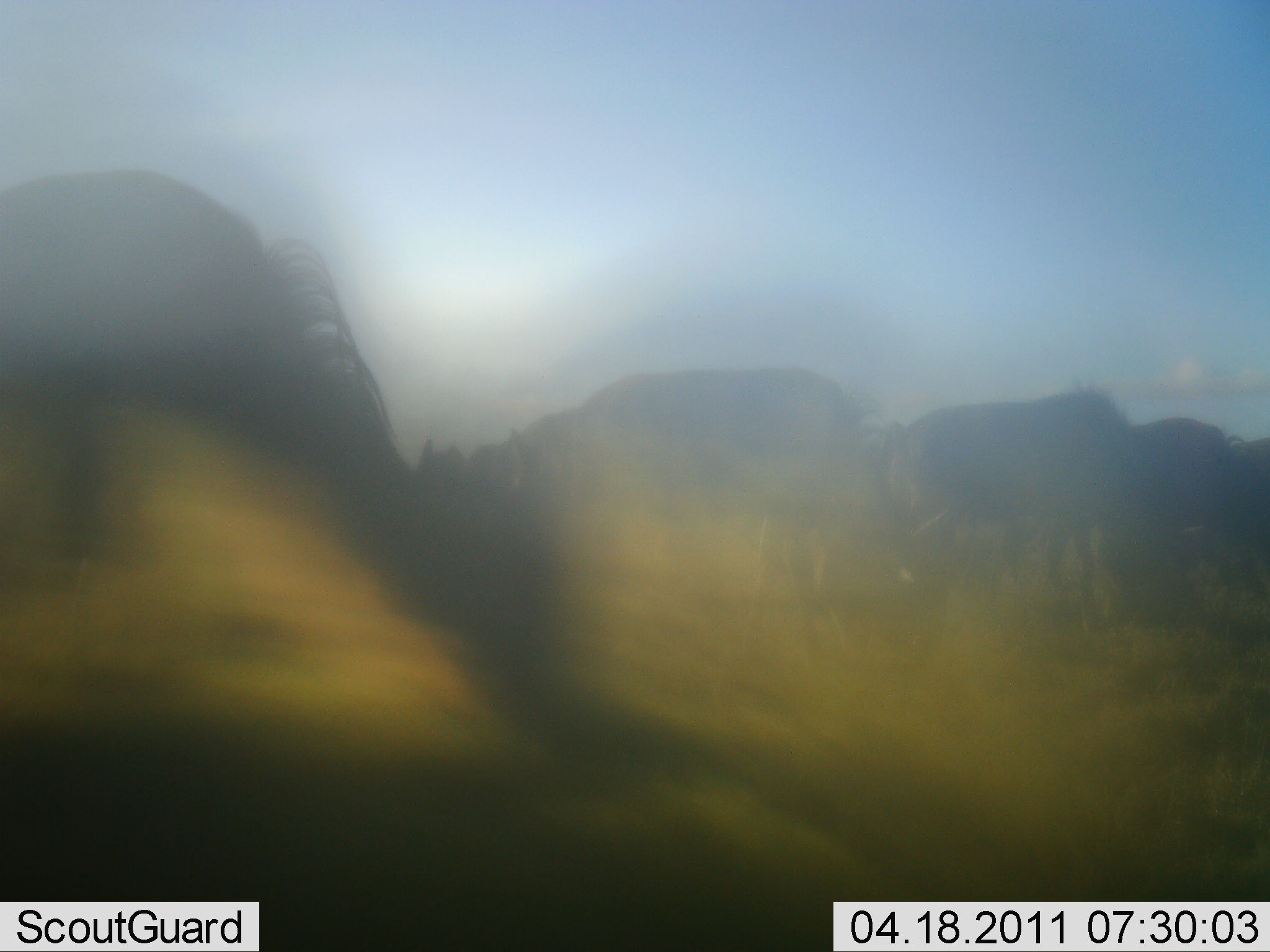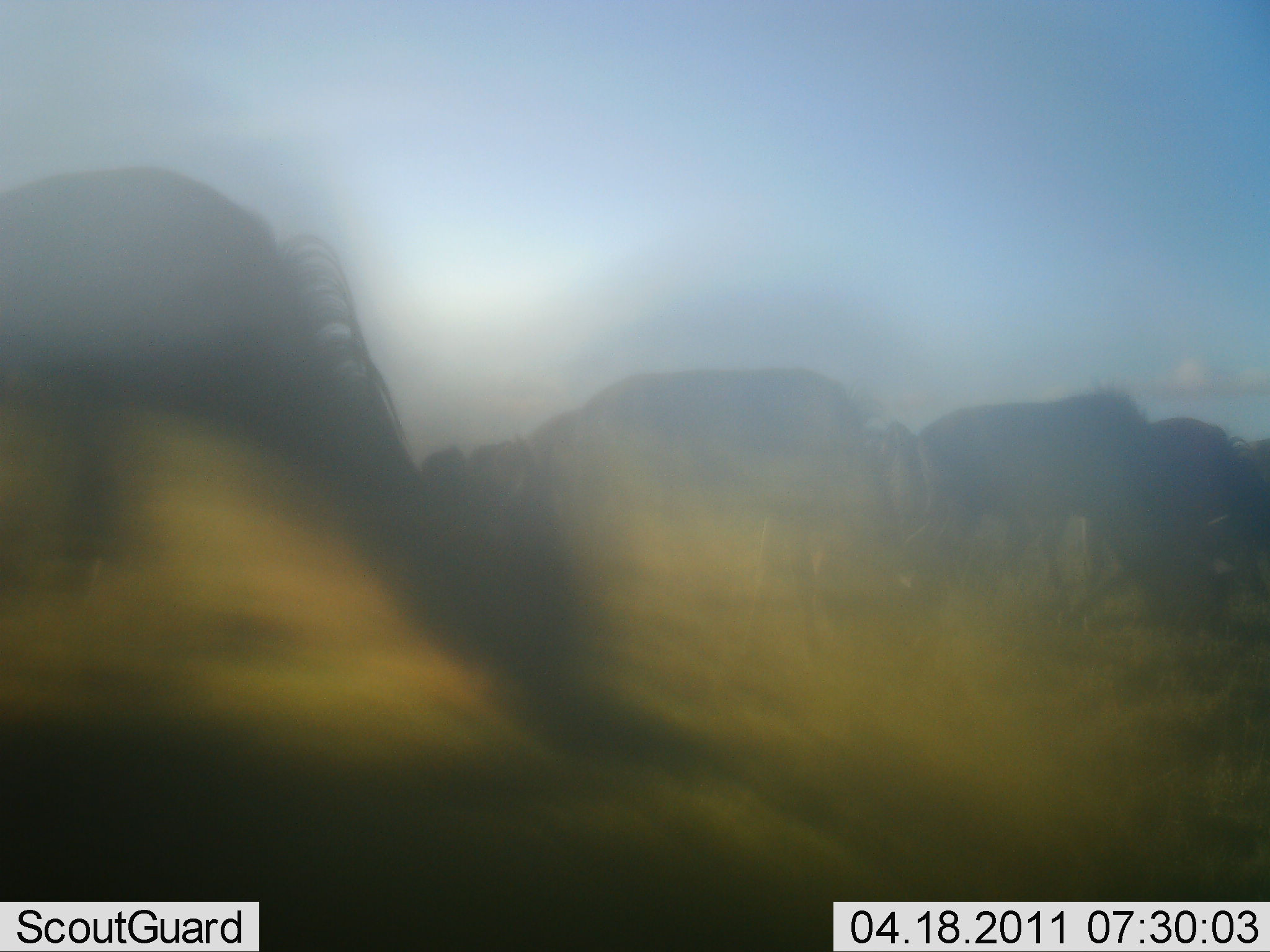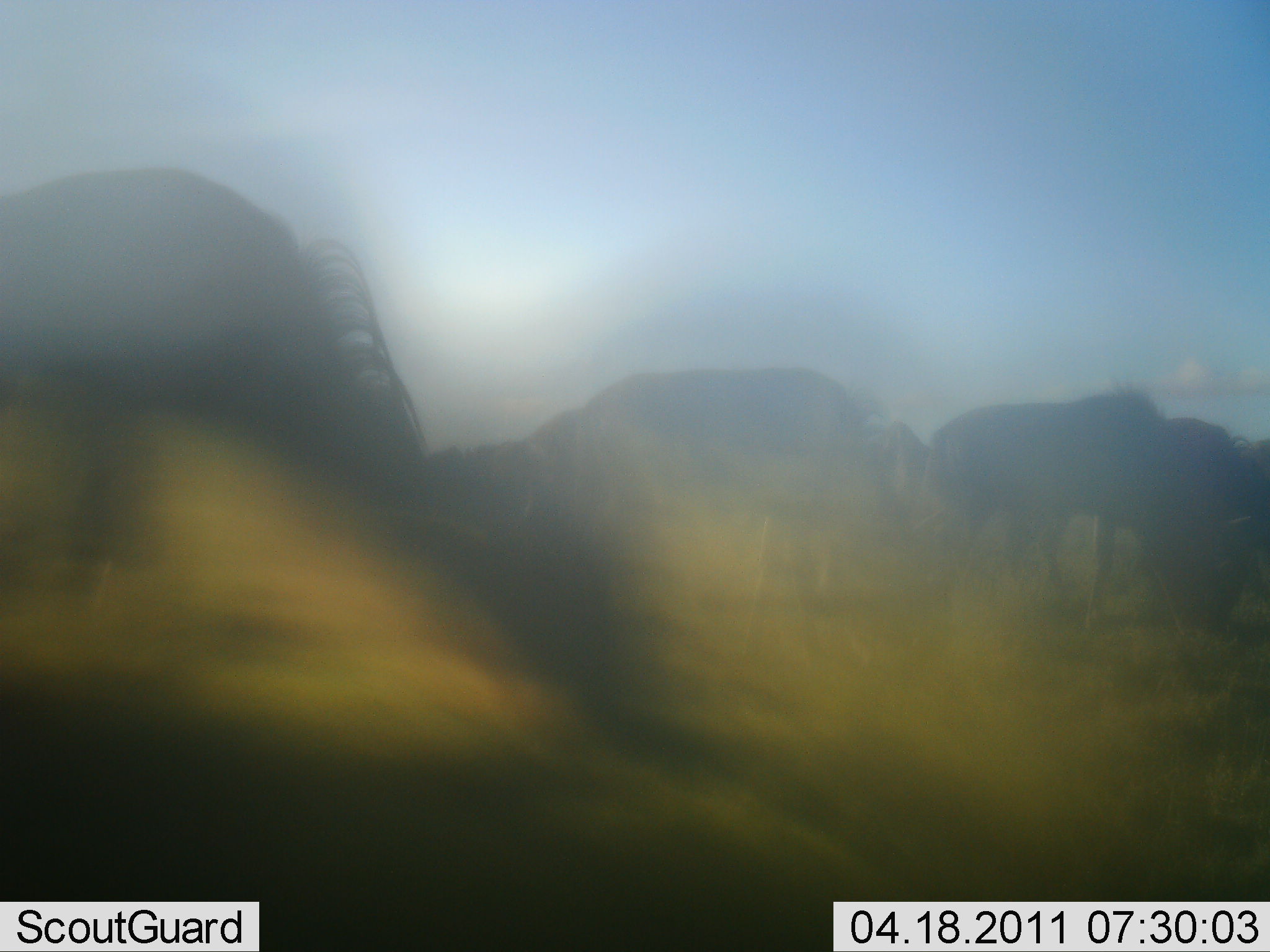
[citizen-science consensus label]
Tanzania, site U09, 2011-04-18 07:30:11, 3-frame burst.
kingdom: Animalia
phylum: Chordata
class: Mammalia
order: Artiodactyla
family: Bovidae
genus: Connochaetes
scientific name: Connochaetes taurinus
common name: blue wildebeest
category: wildebeest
Wildebeest (blue wildebeest) (Connochaetes taurinus), count 5. Behavior (volunteer vote fractions): standing 25%, resting 0%, moving 17%, interacting 0%. Young present (vote fraction): 0%. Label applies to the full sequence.